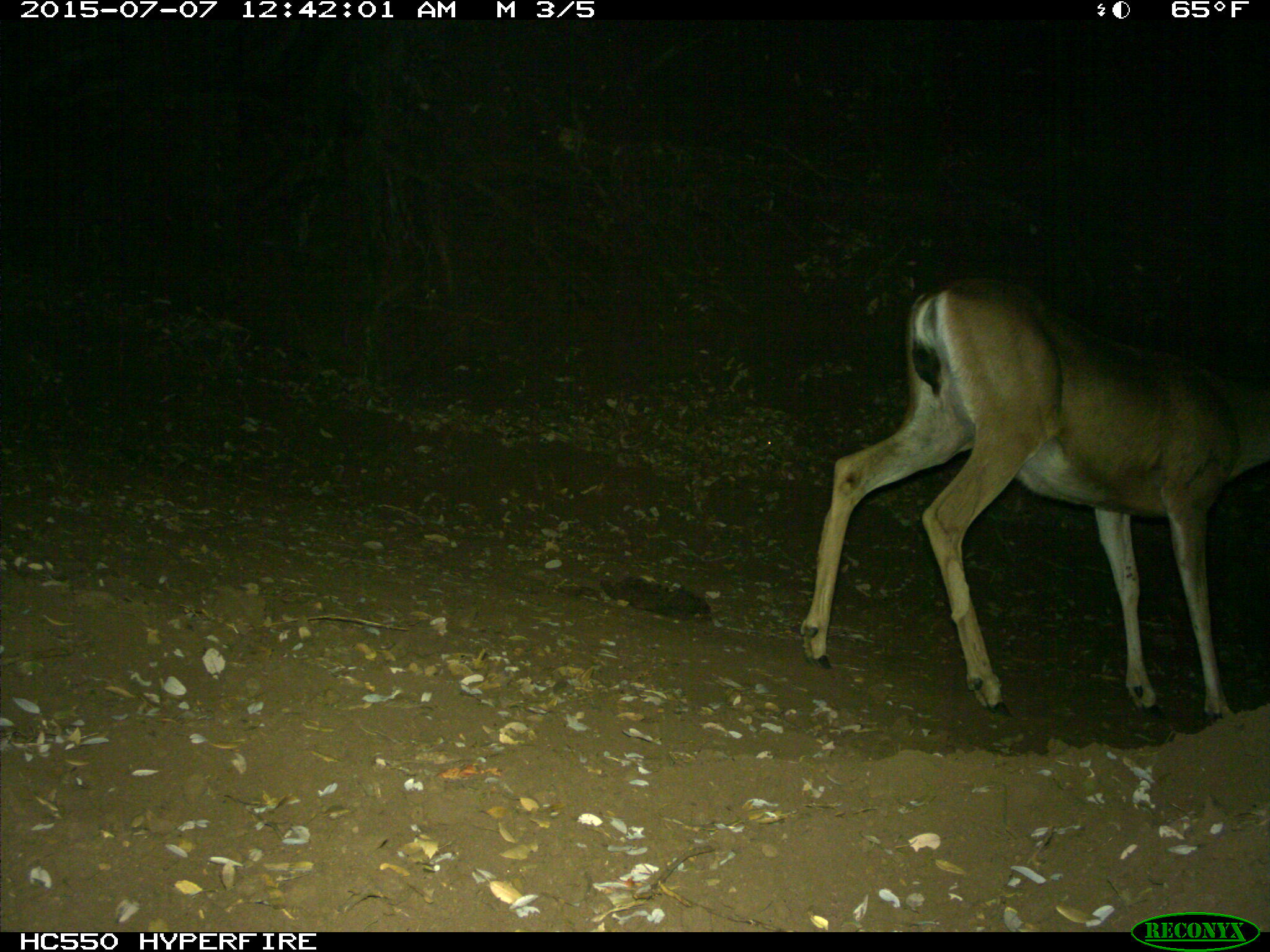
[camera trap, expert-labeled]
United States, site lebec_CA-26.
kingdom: Animalia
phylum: Chordata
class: Mammalia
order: Artiodactyla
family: Cervidae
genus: Odocoileus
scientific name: Odocoileus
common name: deer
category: unidentified deer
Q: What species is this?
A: Unidentified deer (deer) (Odocoileus).